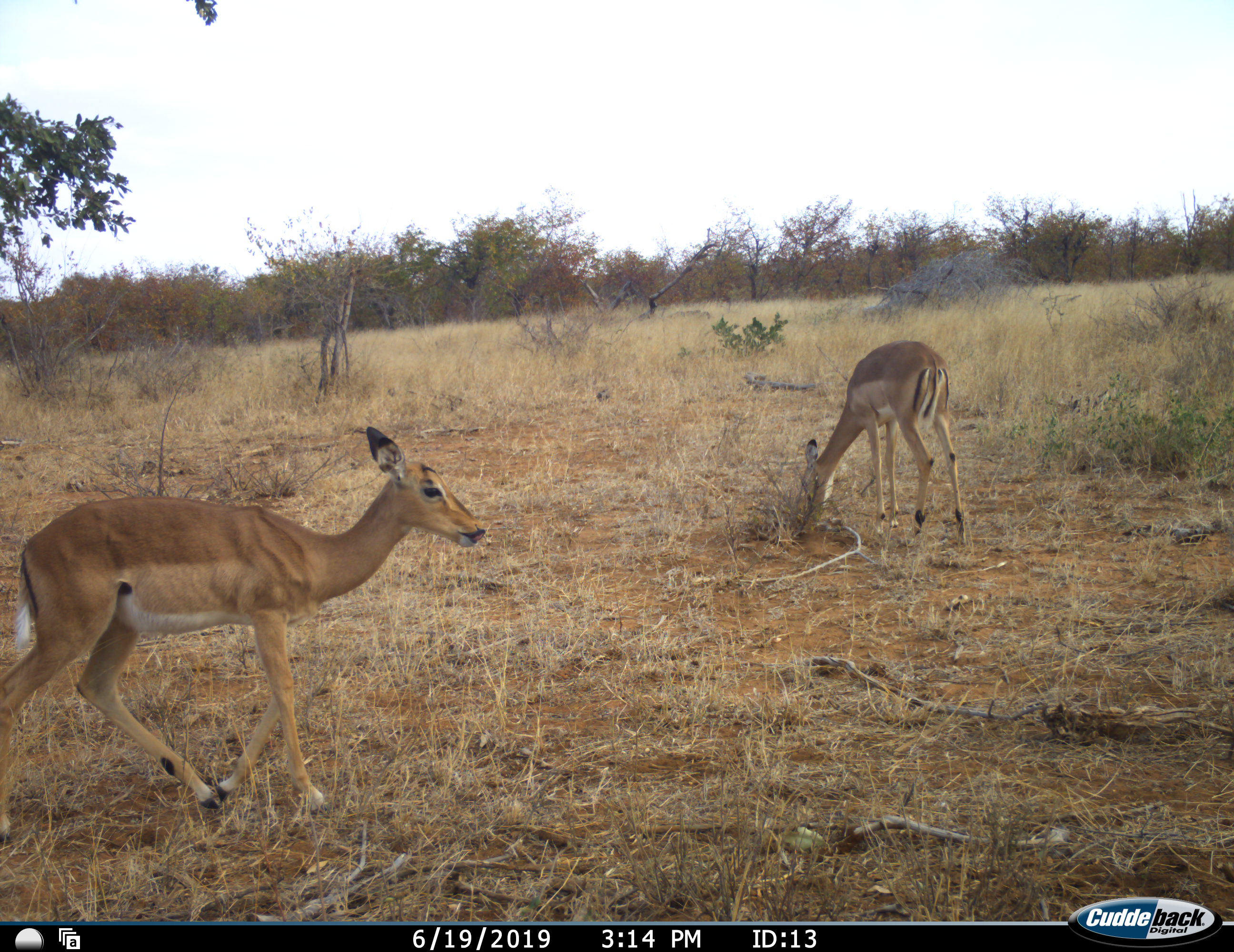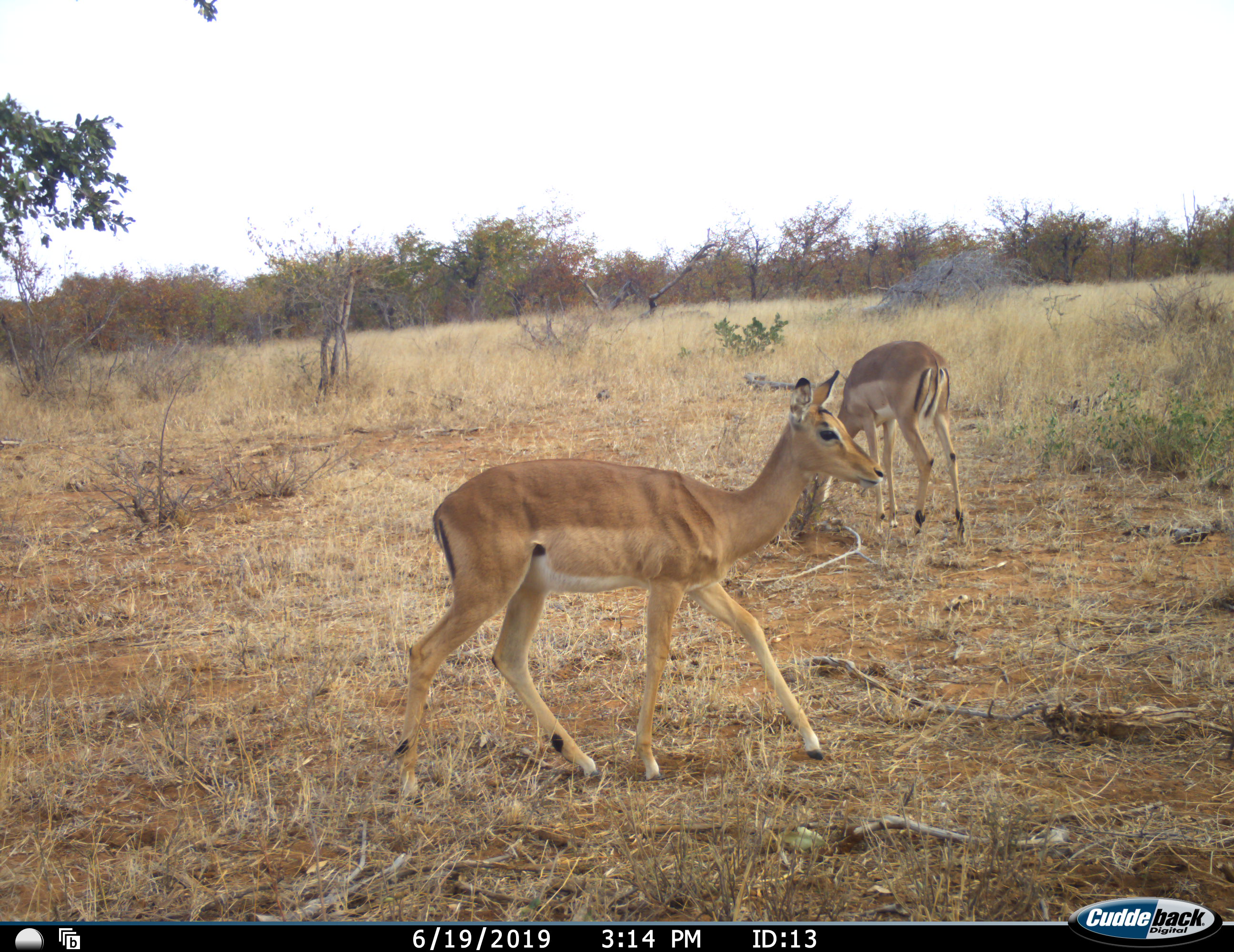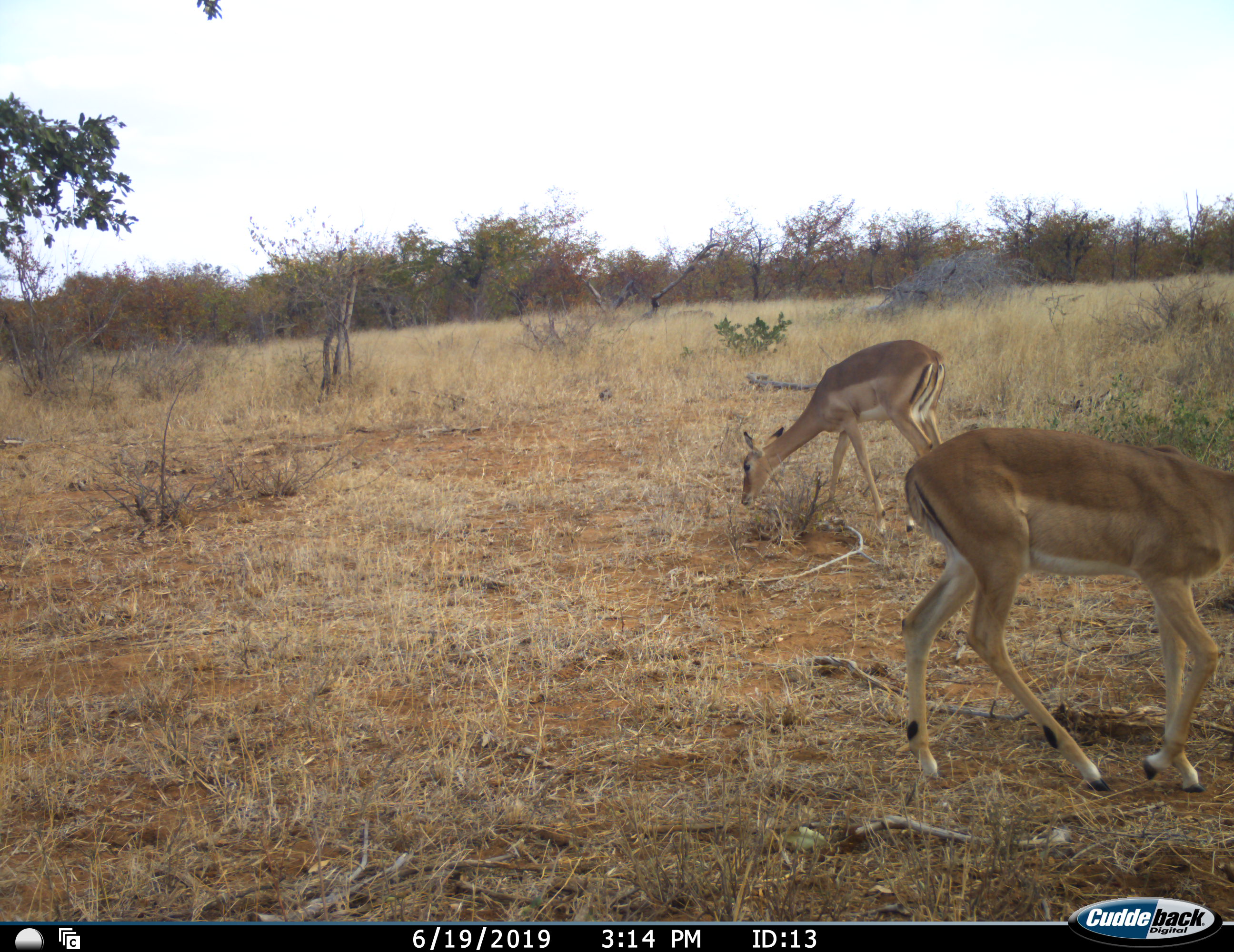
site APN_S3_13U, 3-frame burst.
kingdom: Animalia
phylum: Chordata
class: Mammalia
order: Artiodactyla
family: Bovidae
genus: Aepyceros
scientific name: Aepyceros melampus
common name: impala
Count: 2.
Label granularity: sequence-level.